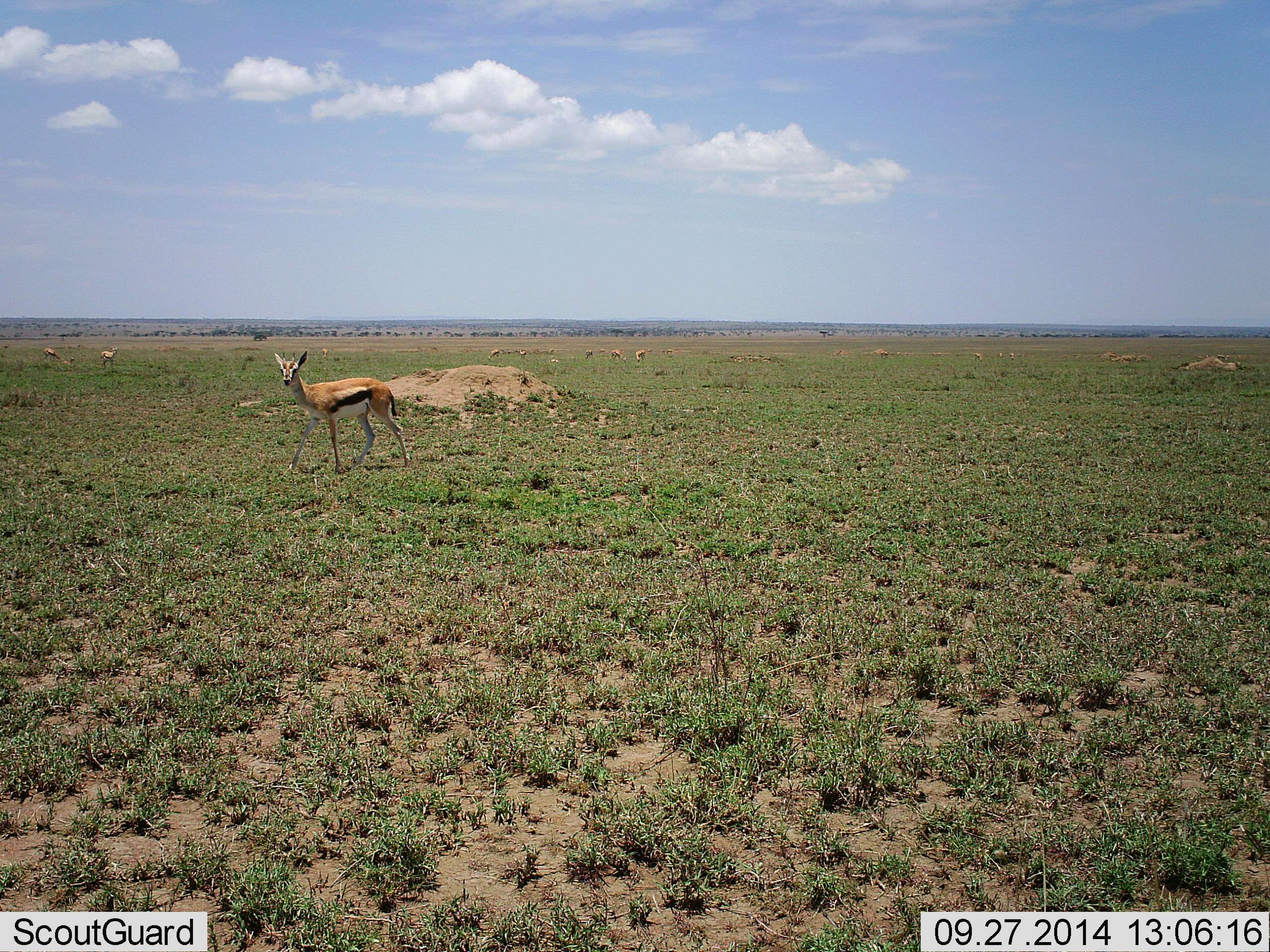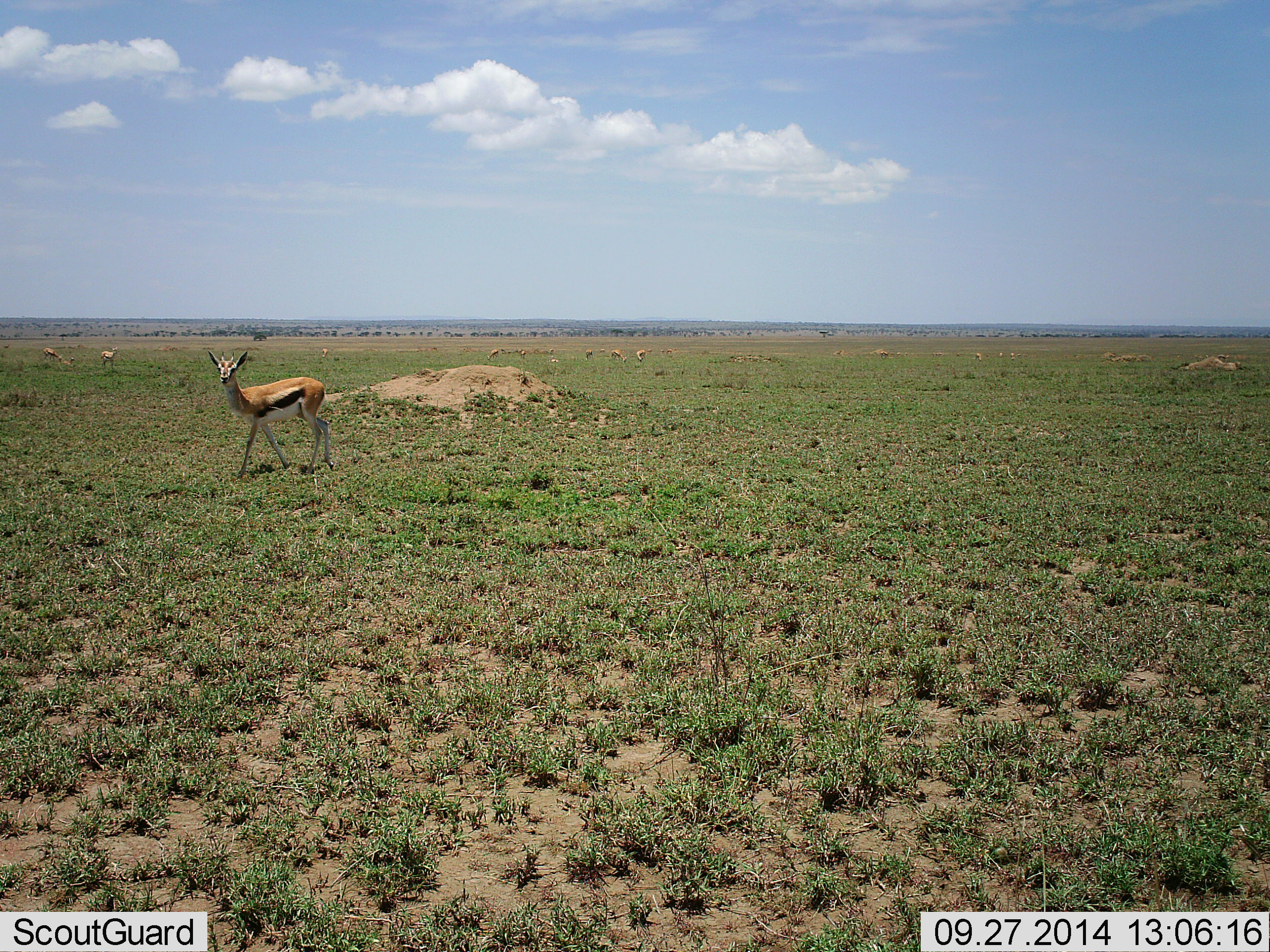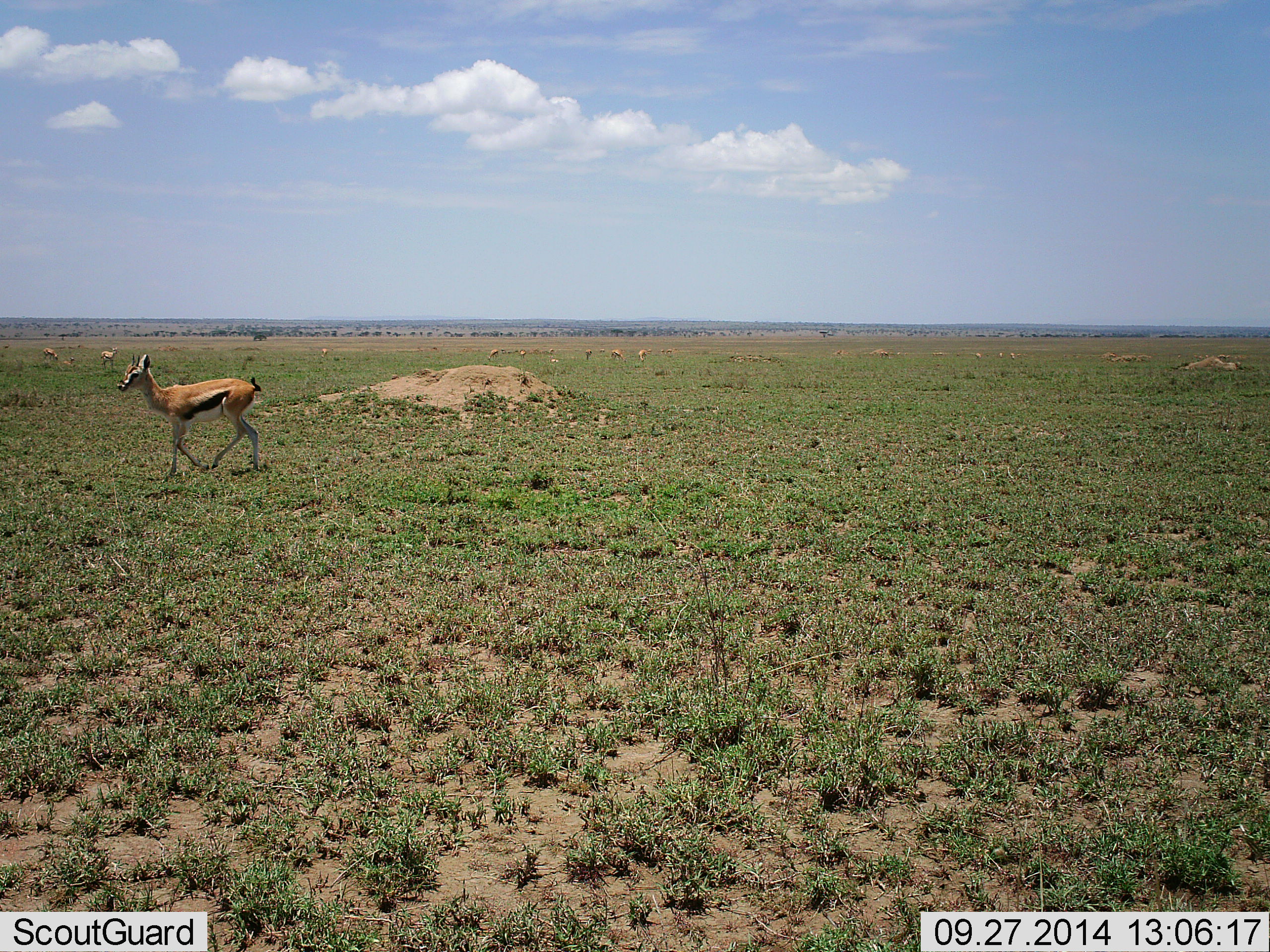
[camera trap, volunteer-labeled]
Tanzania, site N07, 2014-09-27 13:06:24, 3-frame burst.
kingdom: Animalia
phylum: Chordata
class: Mammalia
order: Artiodactyla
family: Bovidae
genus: Eudorcas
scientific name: Eudorcas thomsonii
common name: thomson's gazelle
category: gazellethomsons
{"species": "gazellethomsons (thomson's gazelle) (Eudorcas thomsonii)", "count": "11-50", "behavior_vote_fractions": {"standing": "30%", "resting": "20%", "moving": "90%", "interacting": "10%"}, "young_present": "0%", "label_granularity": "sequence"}